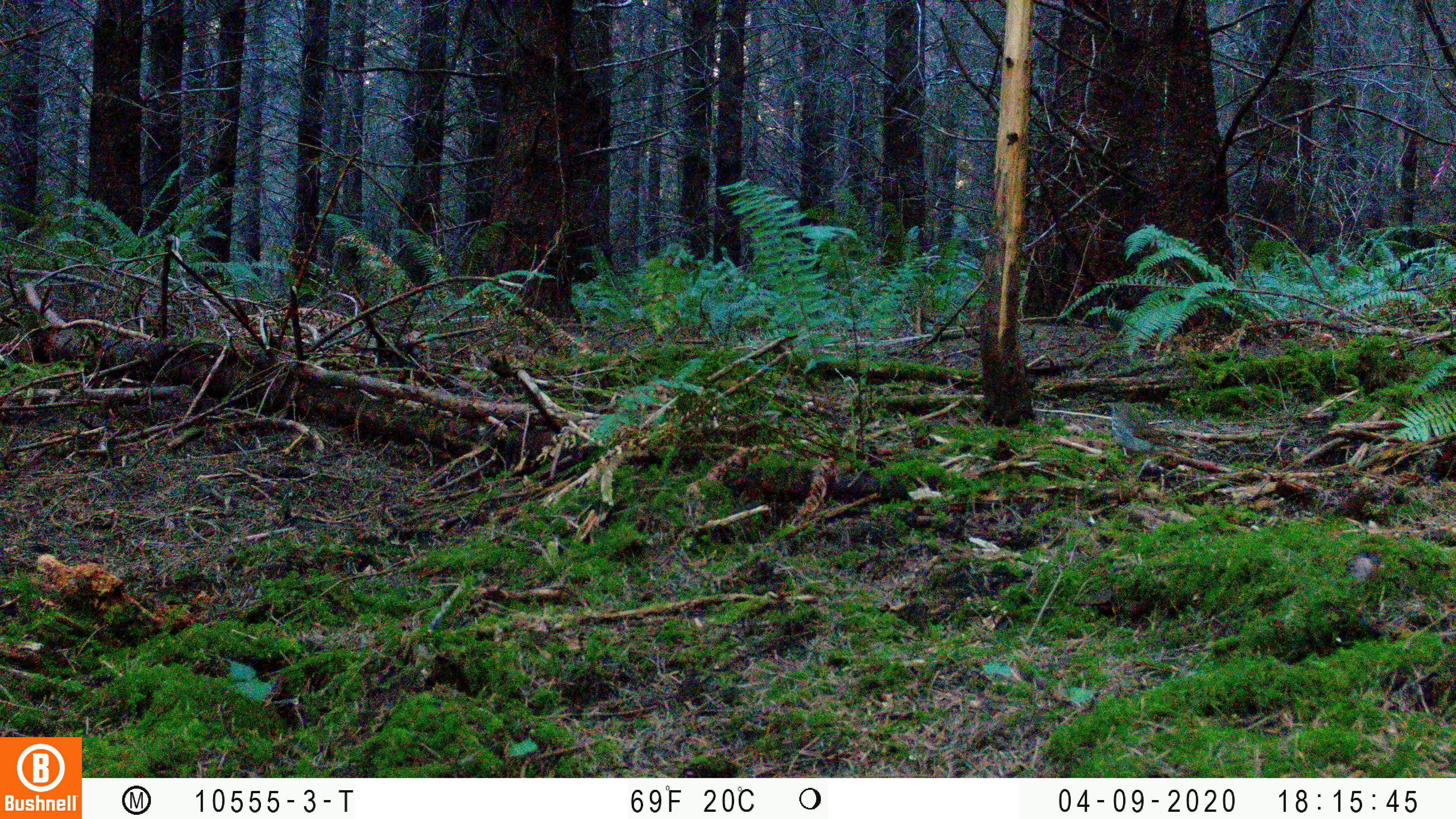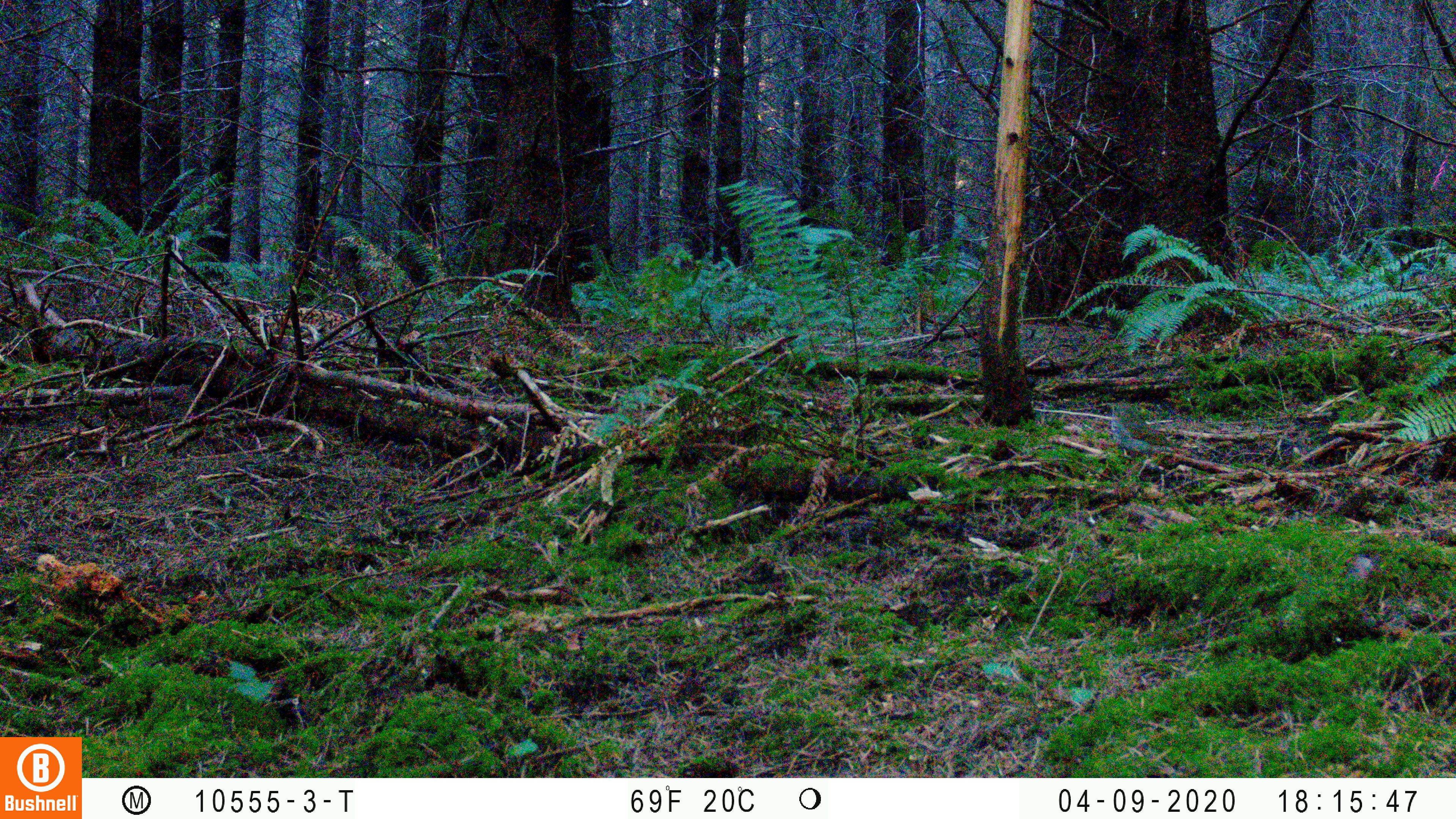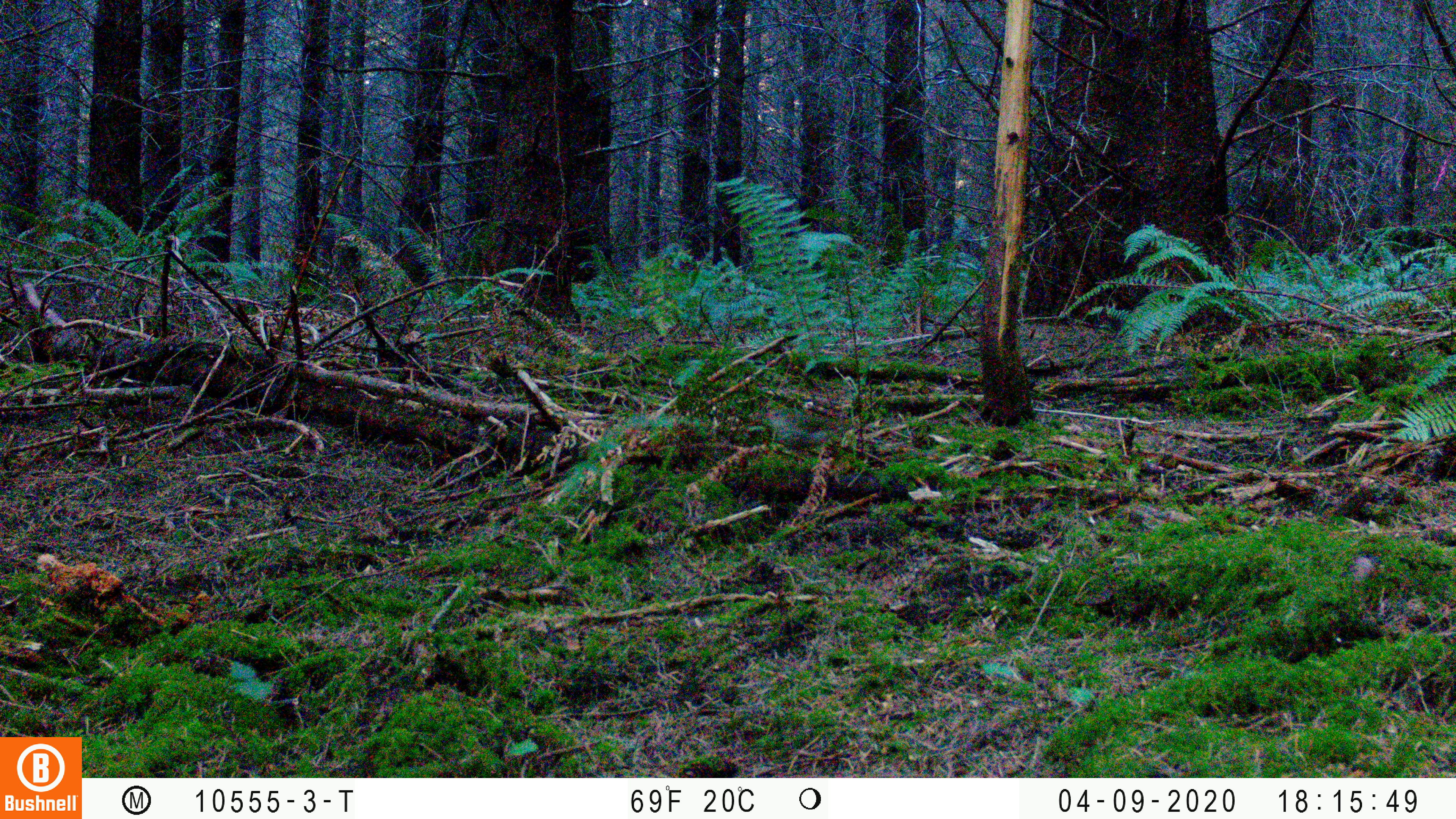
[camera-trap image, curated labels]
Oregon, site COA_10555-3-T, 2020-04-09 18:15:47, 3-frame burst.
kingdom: Animalia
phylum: Chordata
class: Aves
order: Passeriformes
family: Turdidae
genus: Catharus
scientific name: Catharus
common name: brown thrushes and nightingale-thrushes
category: catharus species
Catharus species (brown thrushes and nightingale-thrushes) (Catharus).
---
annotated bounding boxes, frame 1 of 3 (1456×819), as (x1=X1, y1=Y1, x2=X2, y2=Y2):
catharus species: (x1=1105, y1=396, x2=1186, y2=459)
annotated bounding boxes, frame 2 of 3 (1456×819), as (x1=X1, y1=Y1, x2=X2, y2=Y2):
catharus species: (x1=1105, y1=399, x2=1186, y2=460)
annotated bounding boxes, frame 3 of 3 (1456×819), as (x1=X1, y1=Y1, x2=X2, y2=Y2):
catharus species: (x1=762, y1=401, x2=848, y2=456)